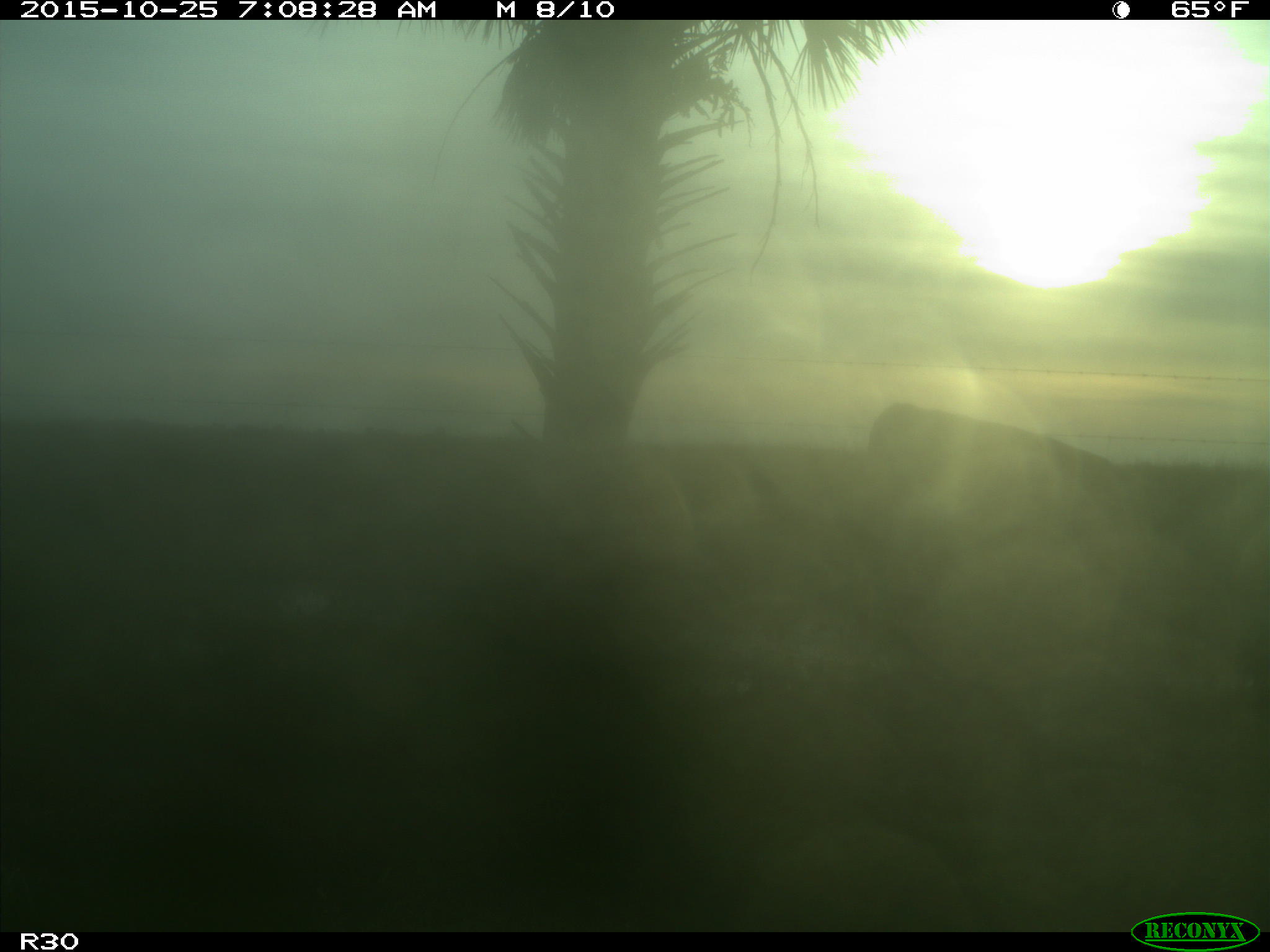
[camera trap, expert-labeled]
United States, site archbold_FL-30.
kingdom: Animalia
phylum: Chordata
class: Mammalia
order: Artiodactyla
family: Bovidae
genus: Bos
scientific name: Bos taurus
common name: domestic cow